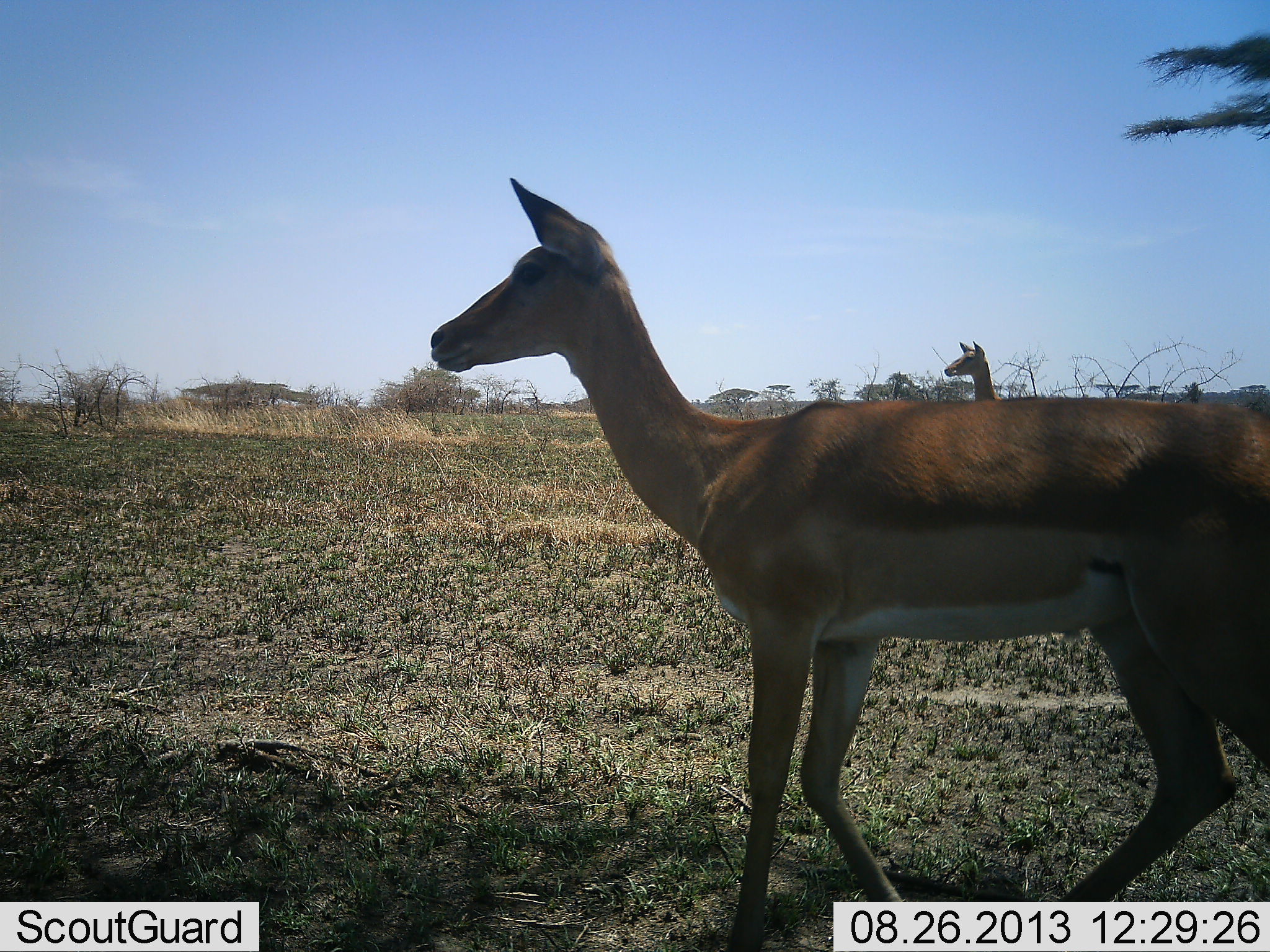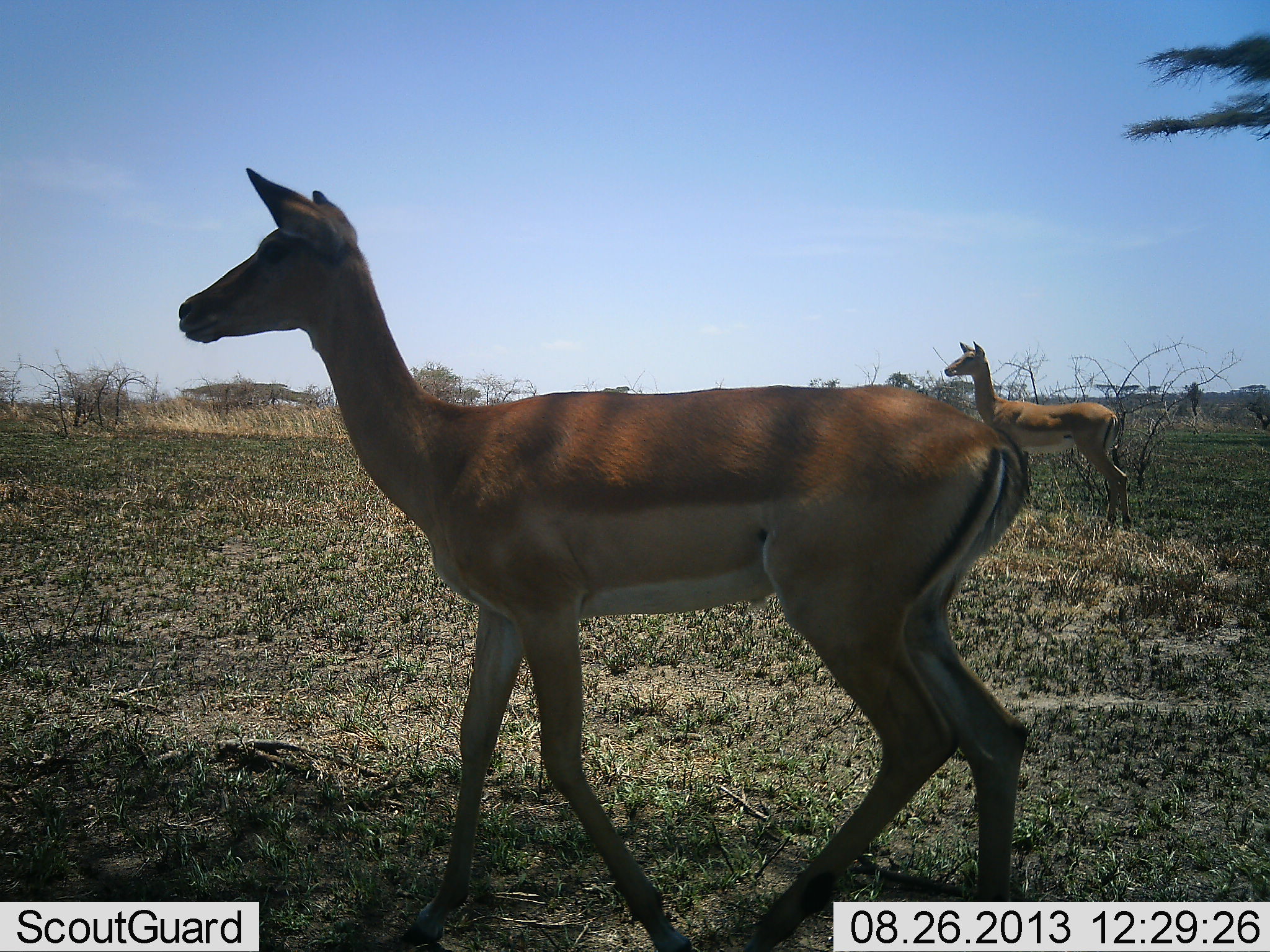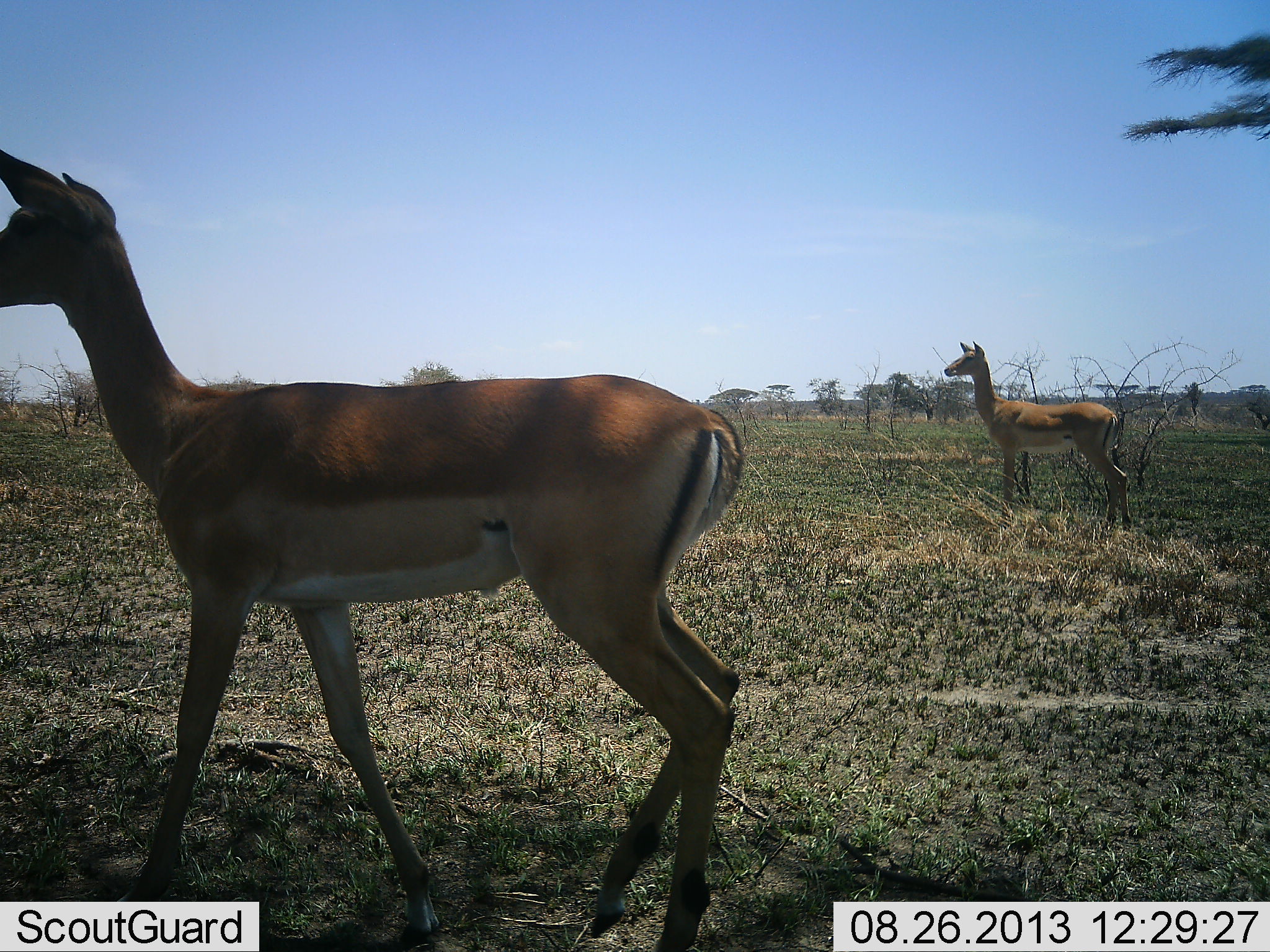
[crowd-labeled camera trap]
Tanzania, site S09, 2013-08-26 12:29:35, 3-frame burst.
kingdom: Animalia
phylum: Chordata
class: Mammalia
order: Artiodactyla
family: Bovidae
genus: Aepyceros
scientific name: Aepyceros melampus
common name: impala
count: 2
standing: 90%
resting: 0%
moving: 70%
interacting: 0%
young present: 0%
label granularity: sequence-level